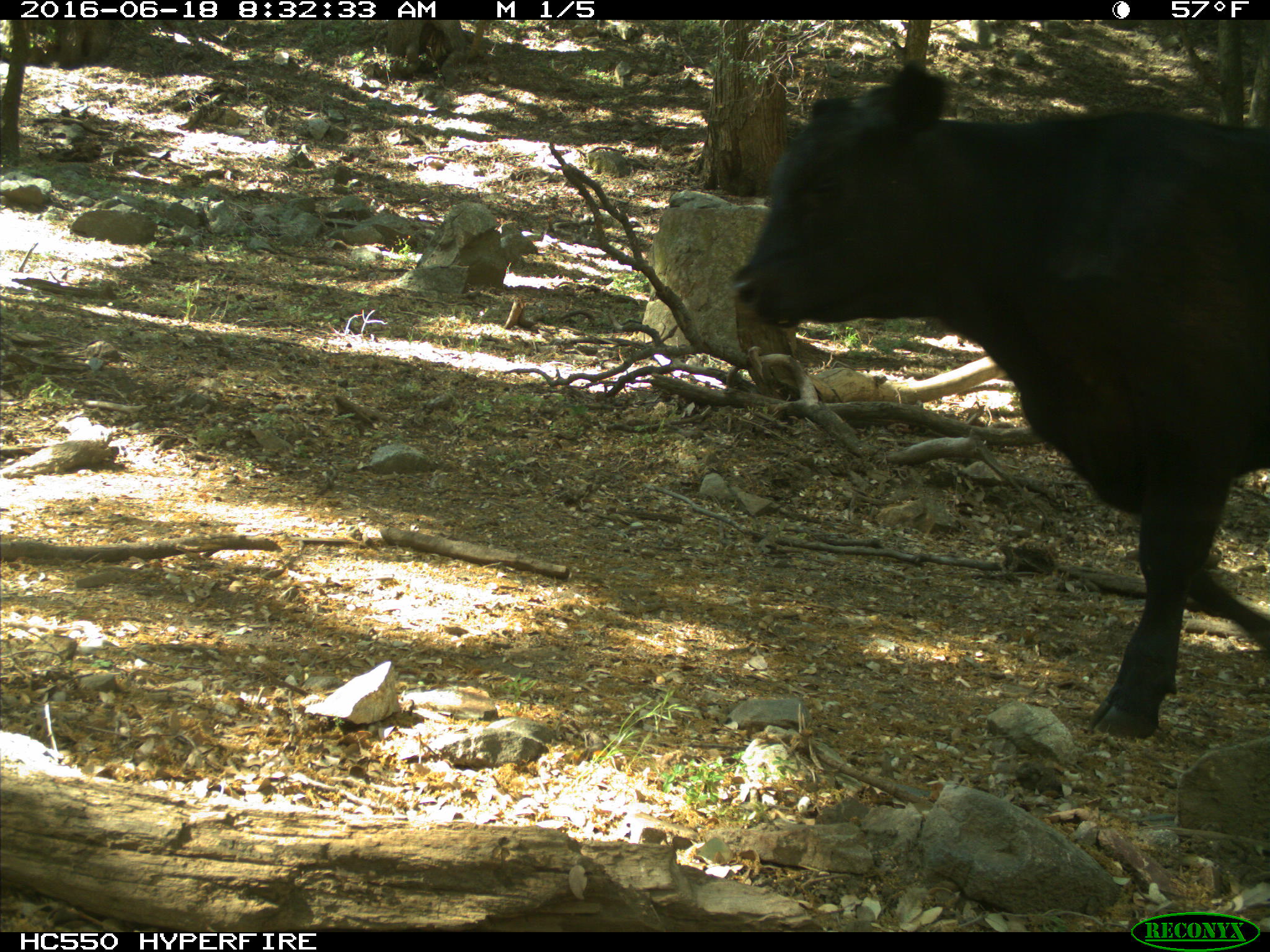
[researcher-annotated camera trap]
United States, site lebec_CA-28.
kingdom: Animalia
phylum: Chordata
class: Mammalia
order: Artiodactyla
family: Bovidae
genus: Bos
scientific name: Bos taurus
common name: domestic cow